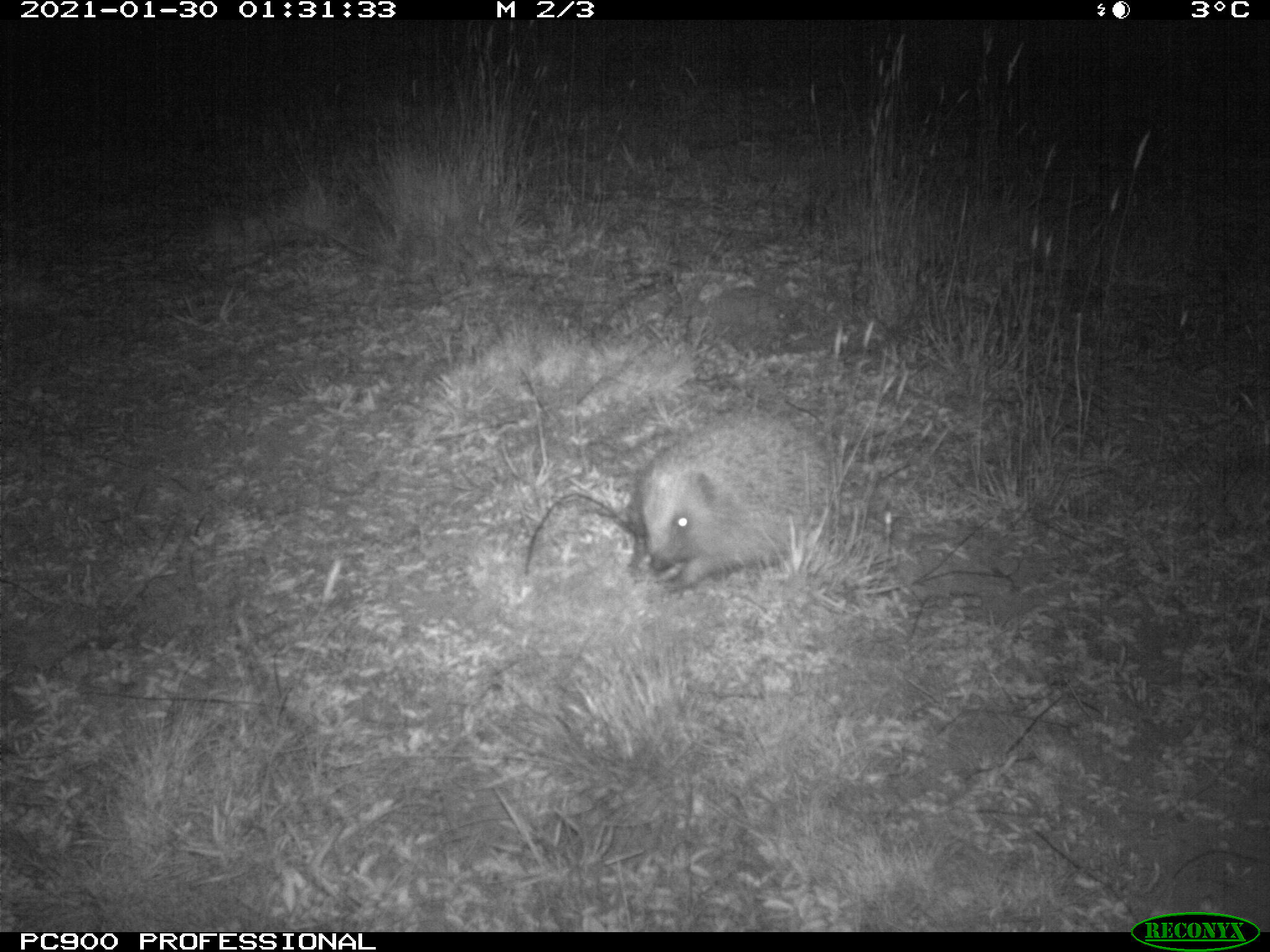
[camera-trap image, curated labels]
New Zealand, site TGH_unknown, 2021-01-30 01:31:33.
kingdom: Animalia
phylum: Chordata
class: Mammalia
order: Eulipotyphla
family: Erinaceidae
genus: Erinaceus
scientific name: Erinaceus europaeus europaeus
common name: european hedgehog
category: hedgehog